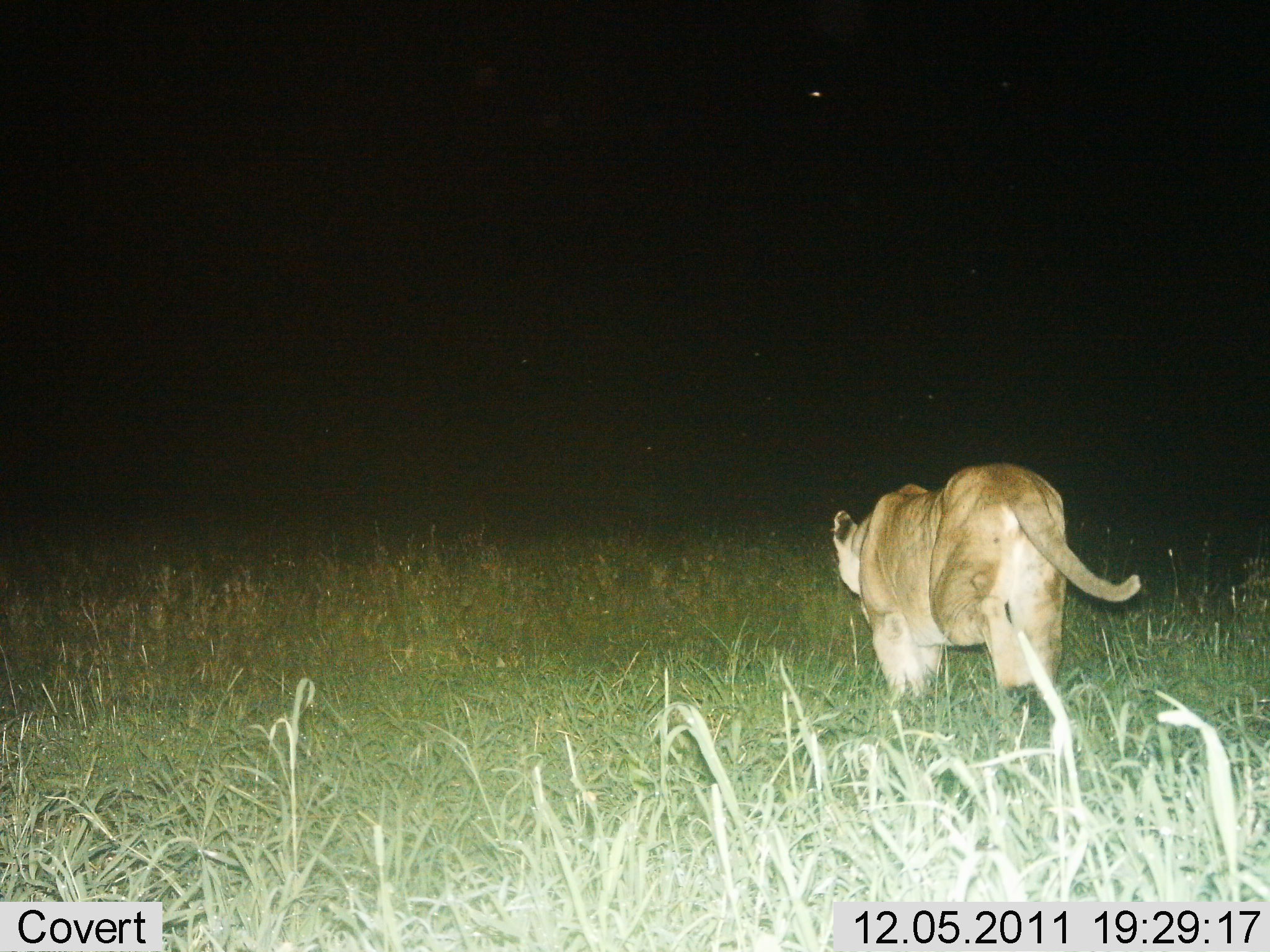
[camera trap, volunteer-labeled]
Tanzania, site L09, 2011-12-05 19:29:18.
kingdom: Animalia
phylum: Chordata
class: Mammalia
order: Carnivora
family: Felidae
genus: Panthera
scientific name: Panthera leo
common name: lion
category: lionfemale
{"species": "lionfemale (lion) (Panthera leo)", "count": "1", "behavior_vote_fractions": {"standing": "0%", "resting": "0%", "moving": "100%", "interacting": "0%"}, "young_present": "0%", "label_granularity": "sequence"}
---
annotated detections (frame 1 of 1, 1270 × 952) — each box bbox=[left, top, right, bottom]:
animal: bbox=[832, 460, 1143, 709]